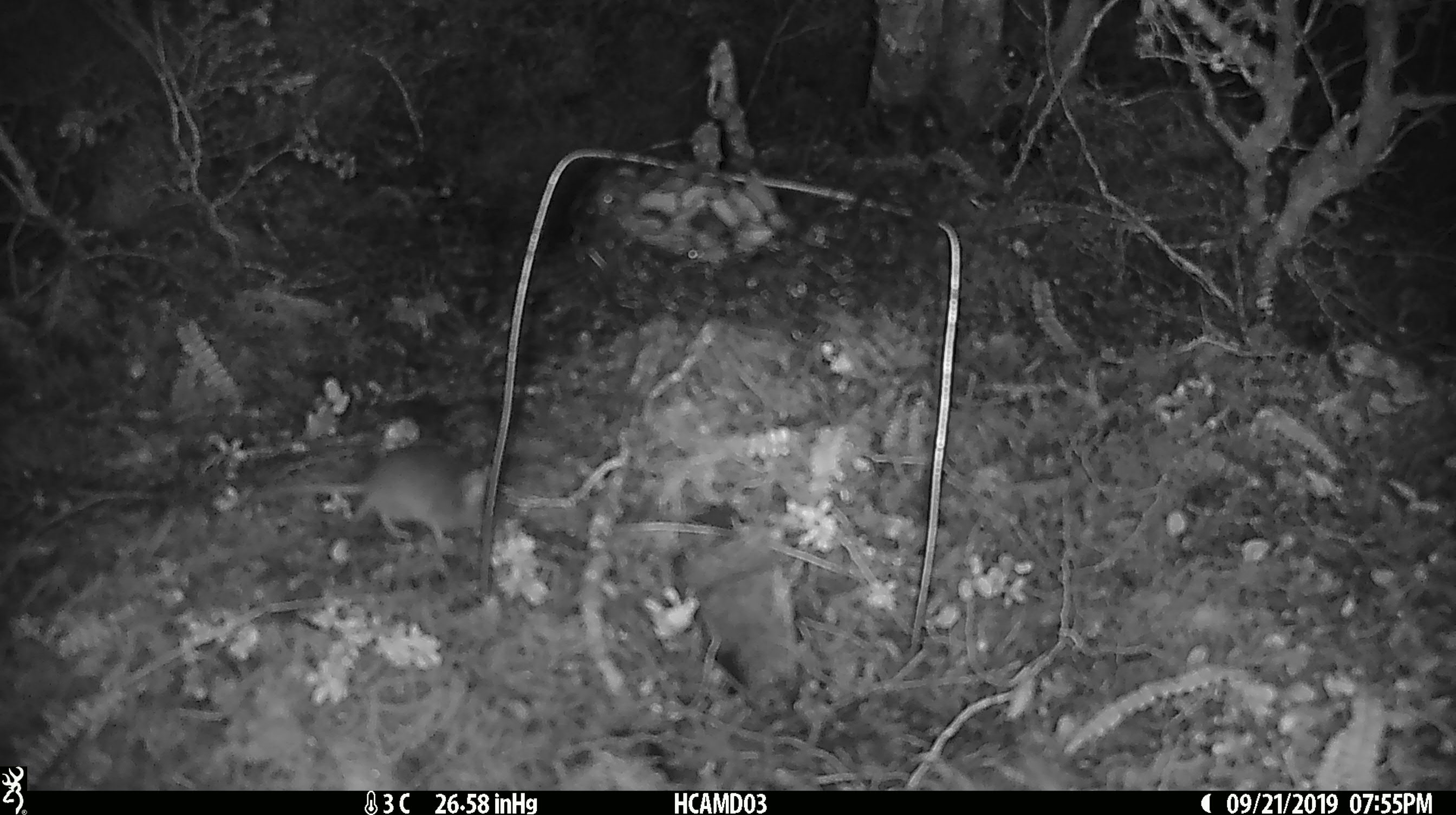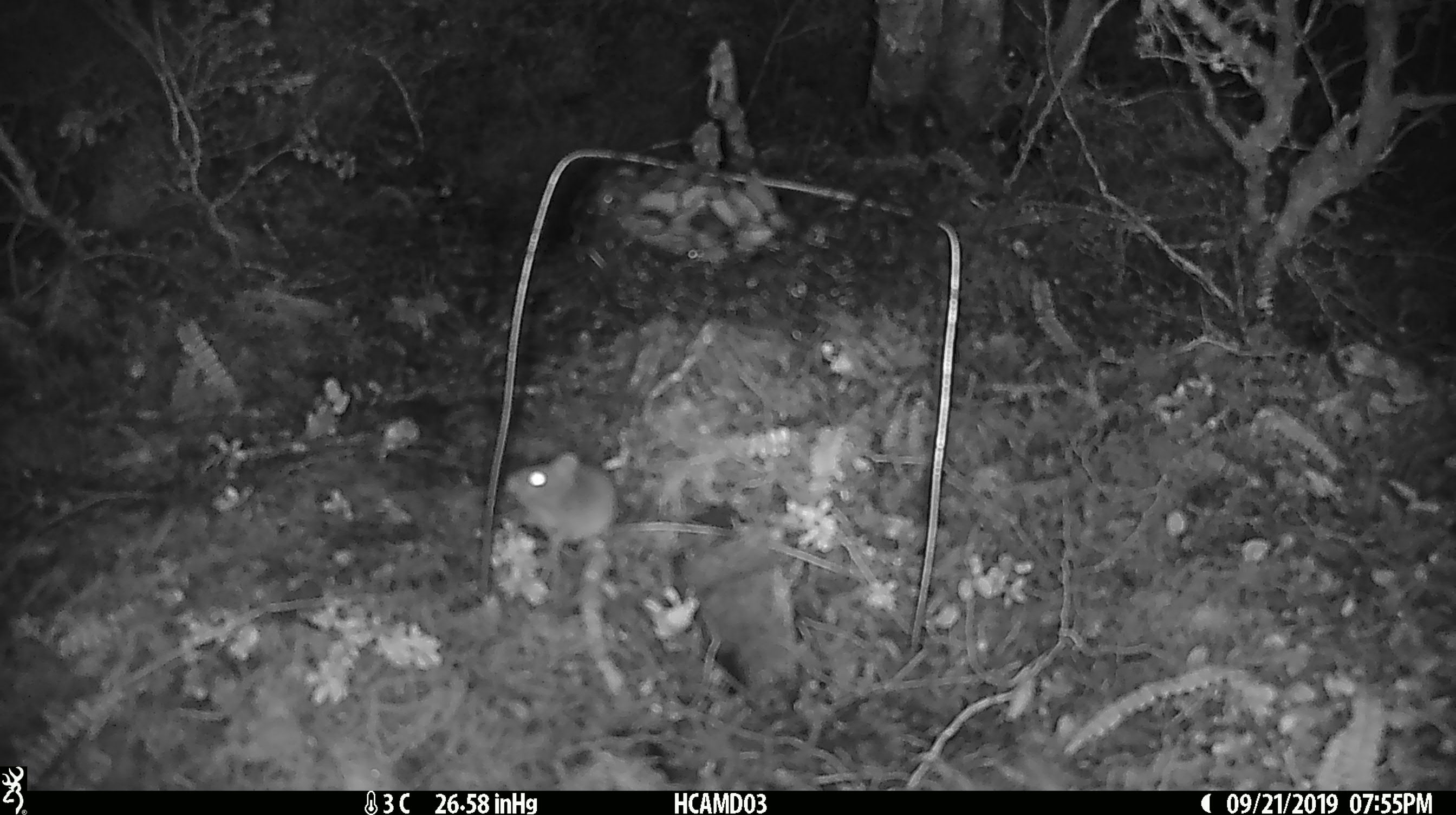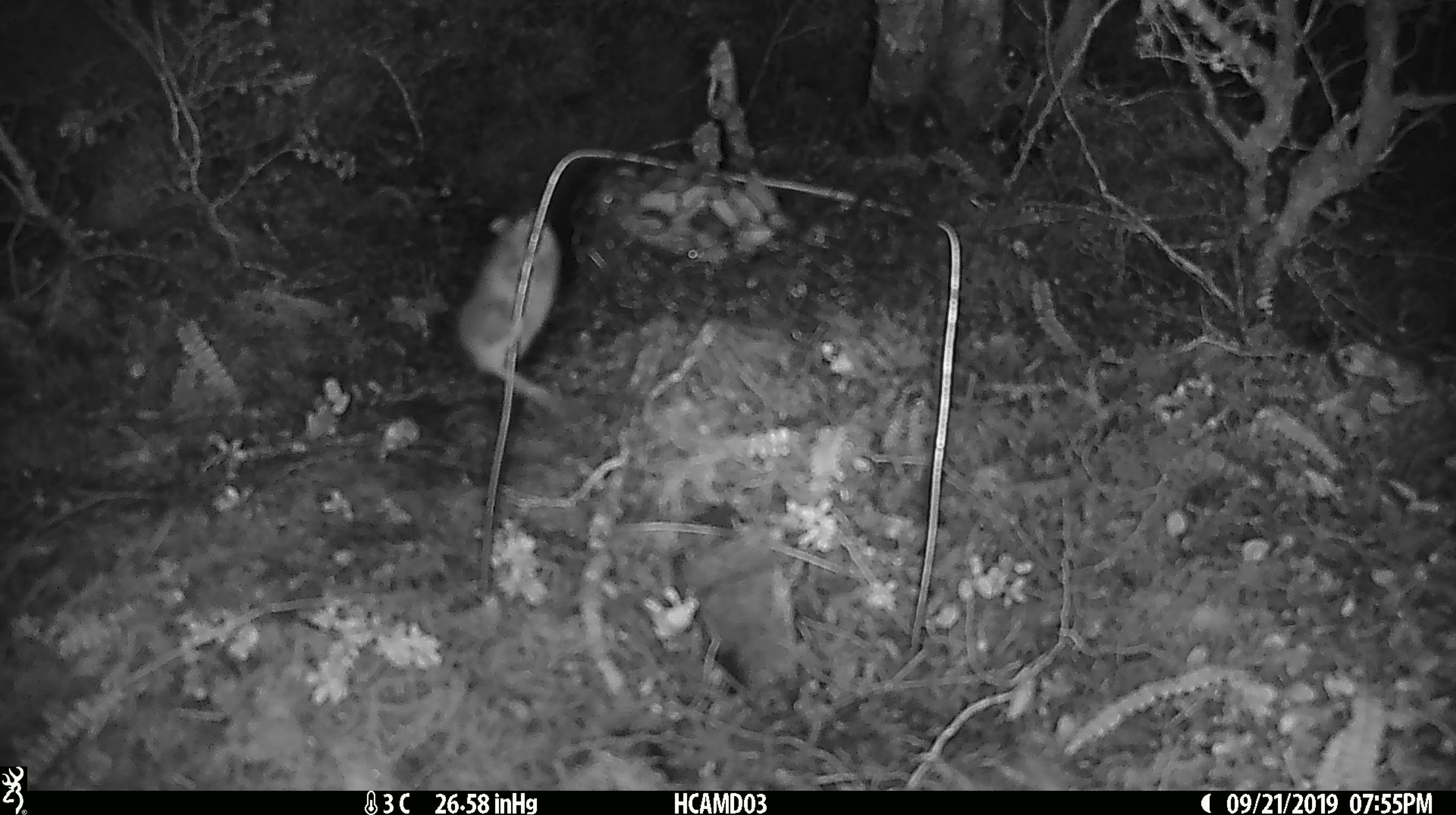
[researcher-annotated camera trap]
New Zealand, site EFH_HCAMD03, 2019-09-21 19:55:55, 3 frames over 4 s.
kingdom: Animalia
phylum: Chordata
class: Mammalia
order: Rodentia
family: Muridae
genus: Mus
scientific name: Mus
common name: mouse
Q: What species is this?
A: Mouse (Mus).